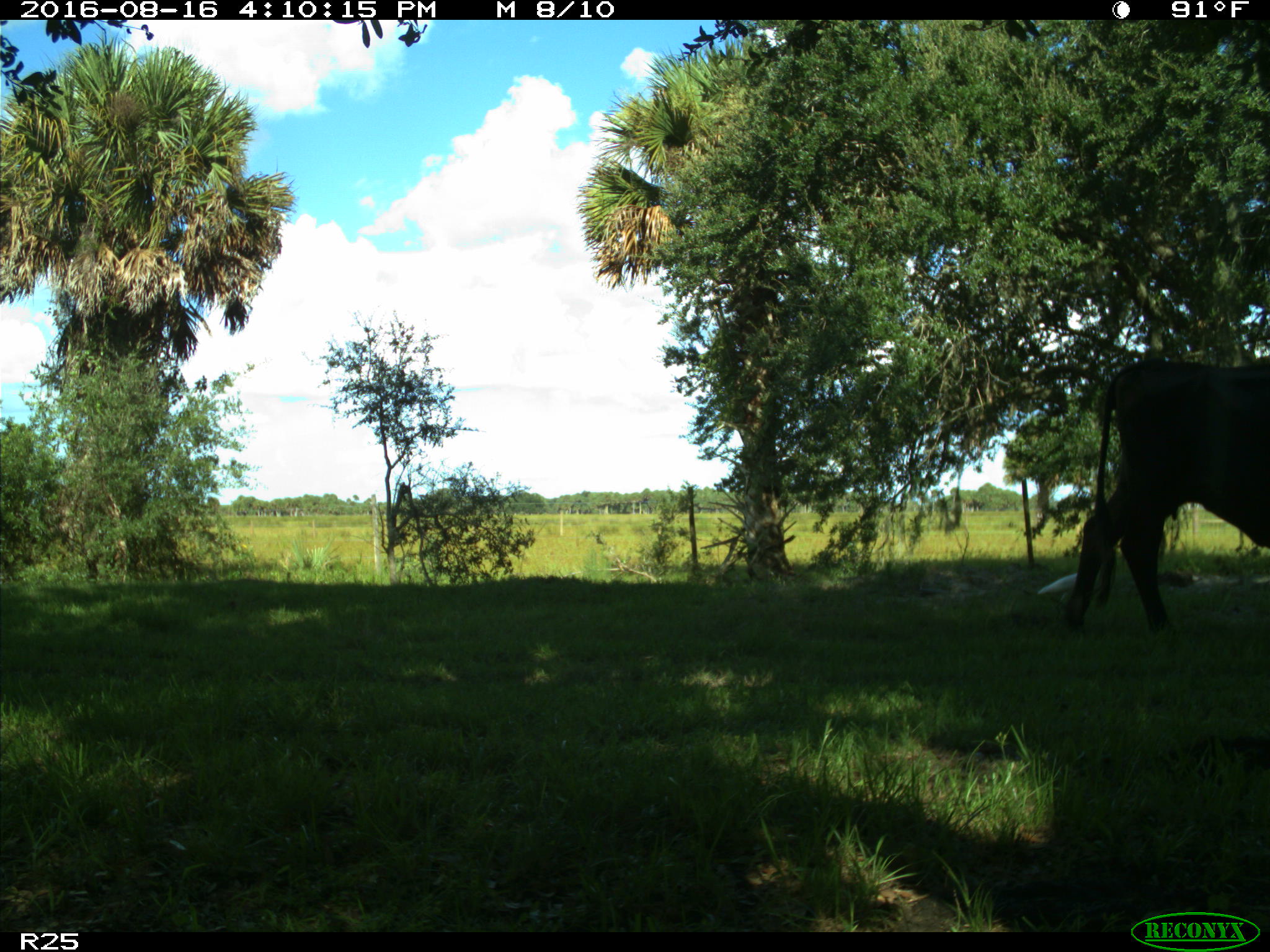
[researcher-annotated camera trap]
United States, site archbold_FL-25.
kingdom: Animalia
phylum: Chordata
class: Mammalia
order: Artiodactyla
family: Bovidae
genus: Bos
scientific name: Bos taurus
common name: domestic cow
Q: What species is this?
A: Bos taurus (domestic cow).